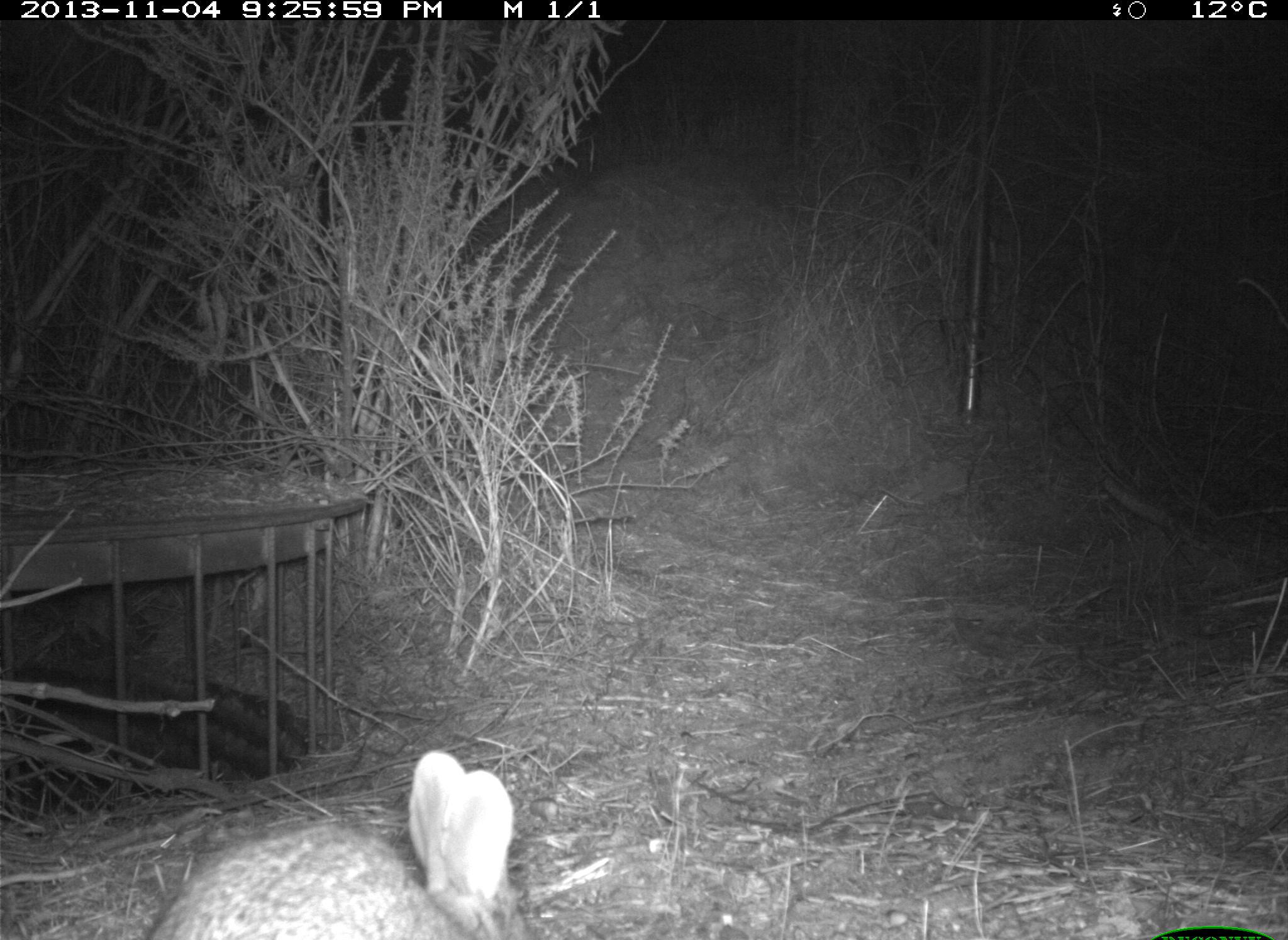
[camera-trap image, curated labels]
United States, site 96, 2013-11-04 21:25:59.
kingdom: Animalia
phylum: Chordata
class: Mammalia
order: Lagomorpha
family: Leporidae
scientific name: Leporidae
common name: rabbits and hares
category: rabbit